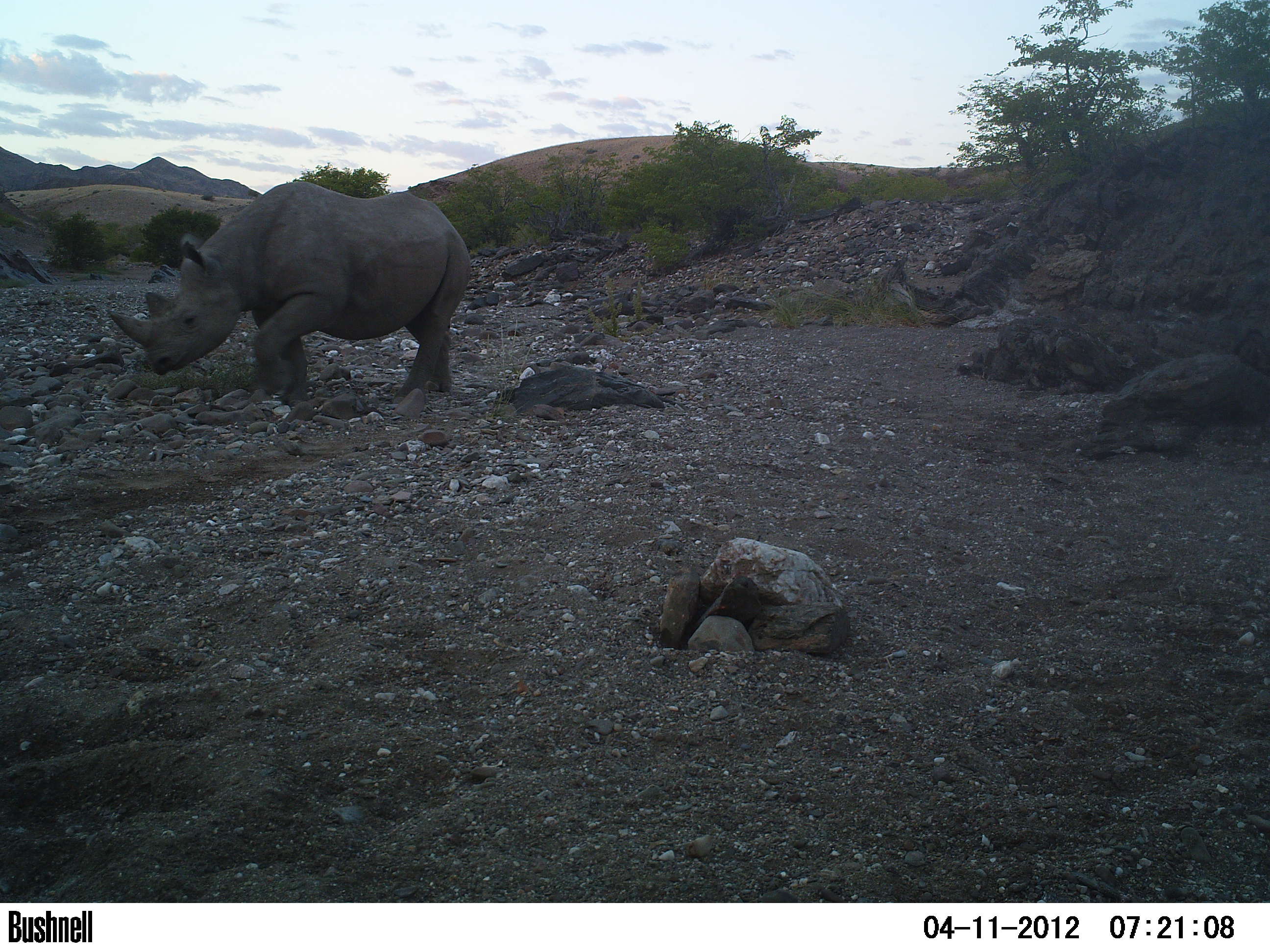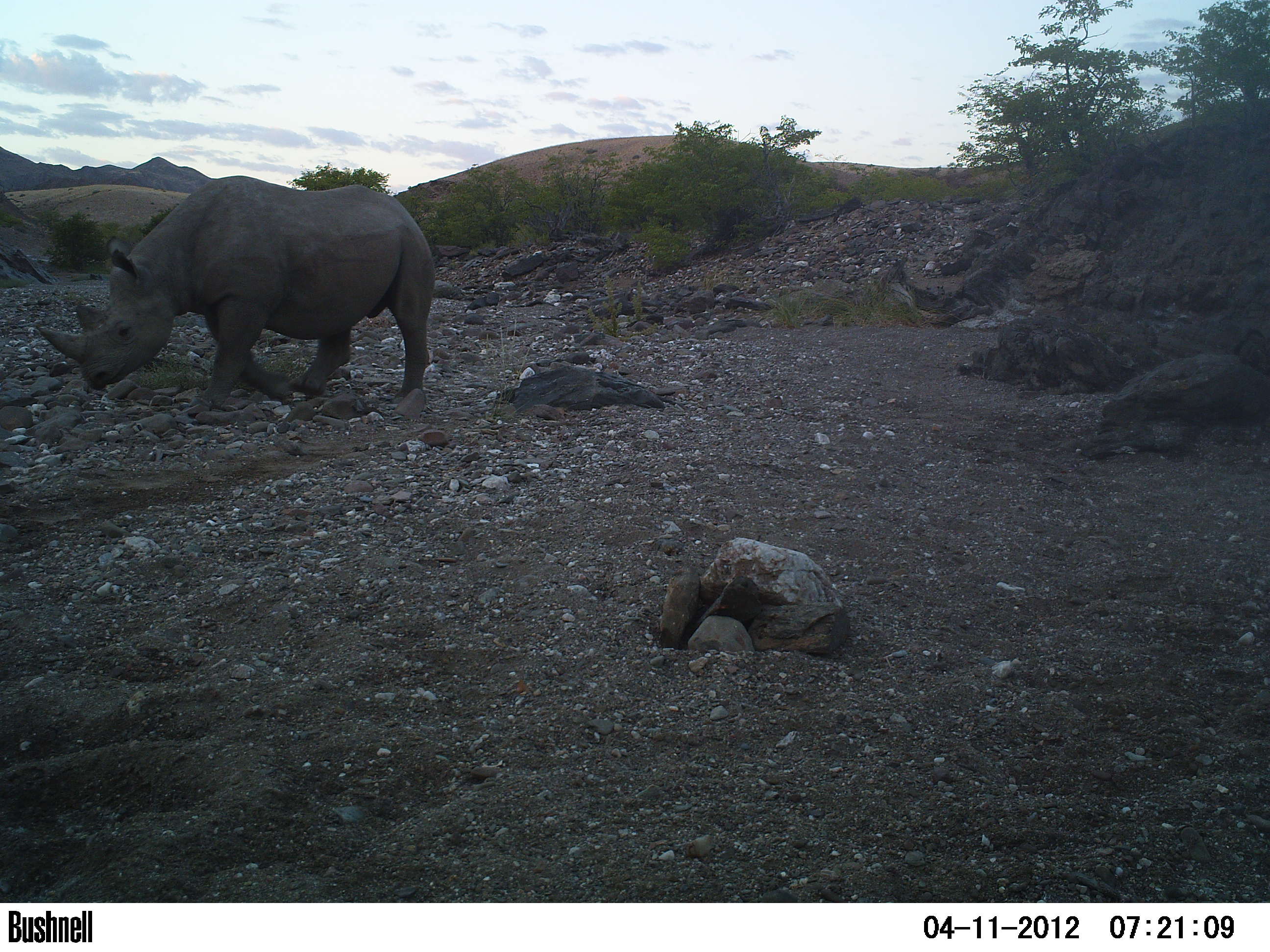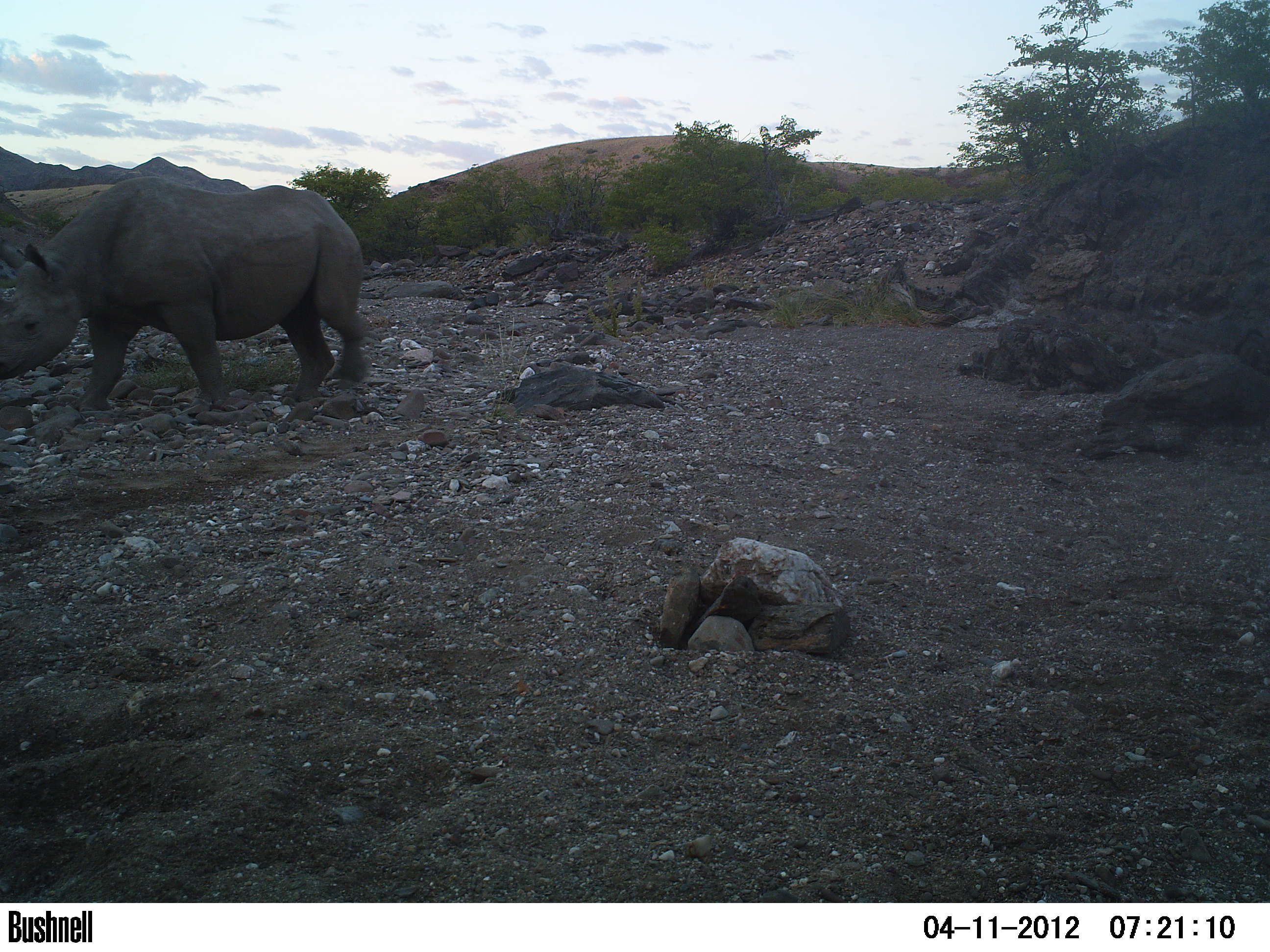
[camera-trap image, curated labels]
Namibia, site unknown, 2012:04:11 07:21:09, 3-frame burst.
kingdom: Animalia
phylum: Chordata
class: Mammalia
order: Perissodactyla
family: Rhinocerotidae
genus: Diceros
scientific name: Diceros bicornis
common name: black rhinoceros